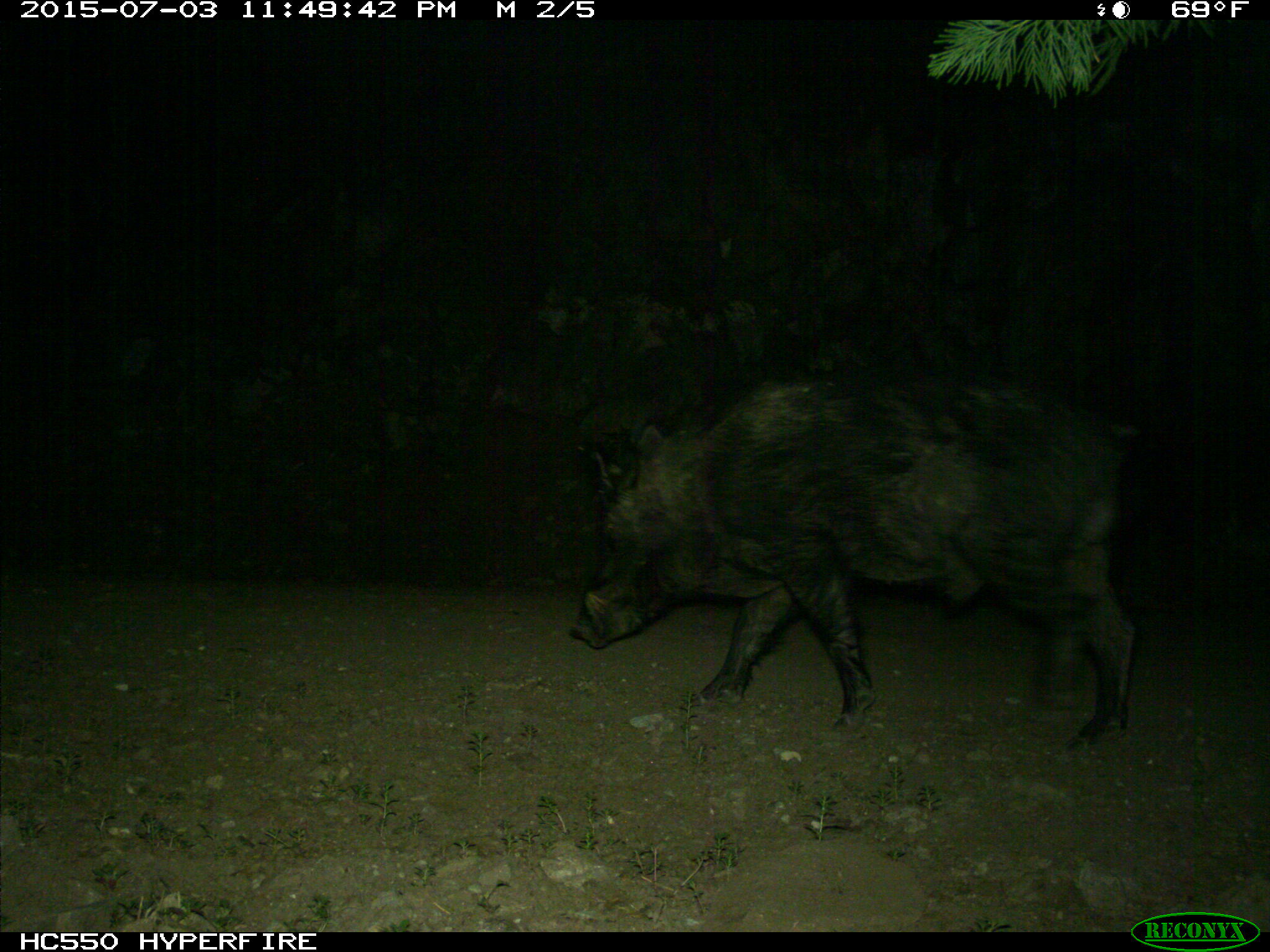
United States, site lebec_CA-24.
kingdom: Animalia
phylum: Chordata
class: Mammalia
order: Artiodactyla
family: Suidae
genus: Sus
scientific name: Sus scrofa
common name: wild boar